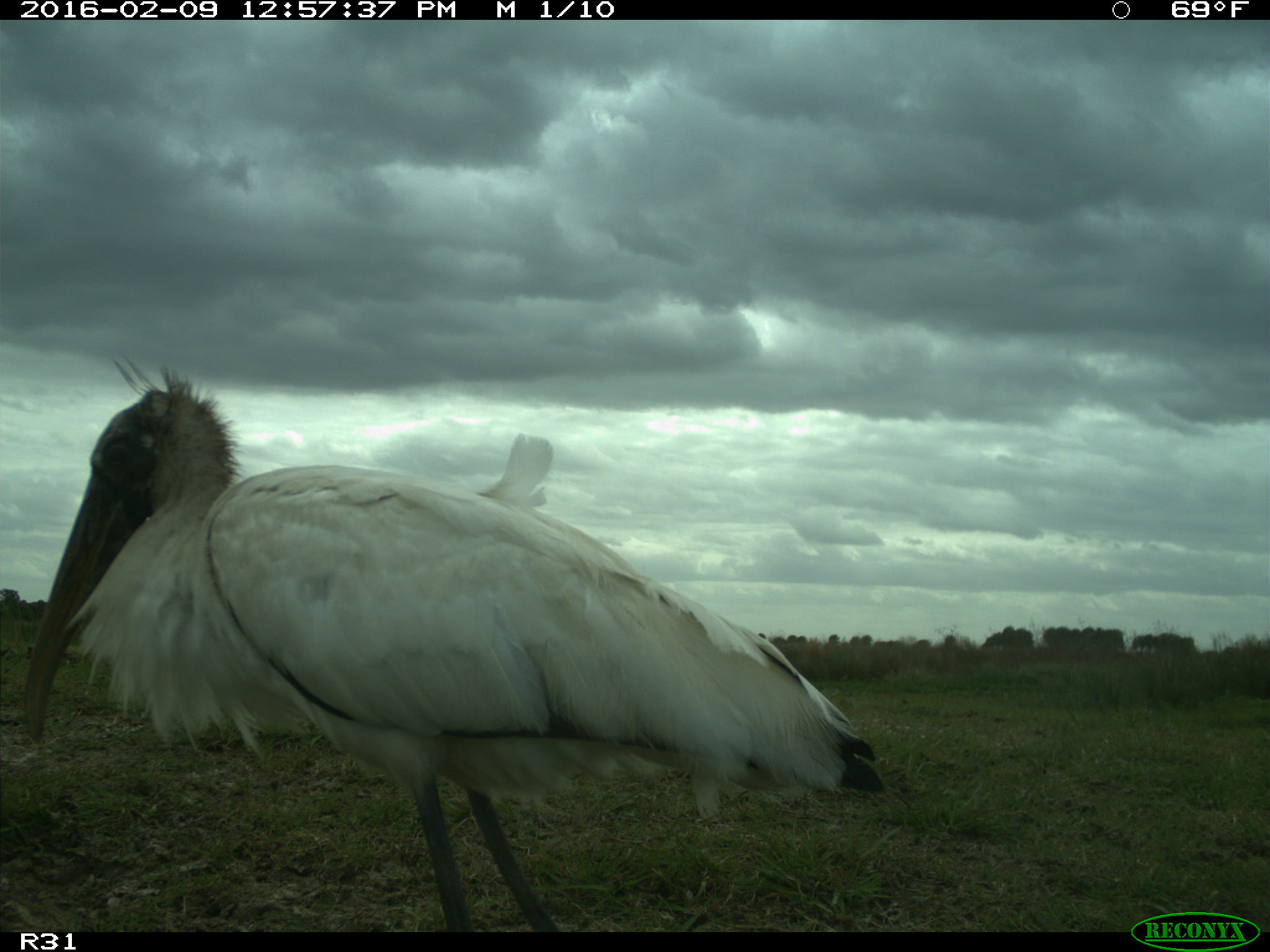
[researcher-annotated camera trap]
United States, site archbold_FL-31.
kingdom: Animalia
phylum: Chordata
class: Aves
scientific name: Aves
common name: birds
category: unidentified bird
Unidentified bird (birds) (Aves).